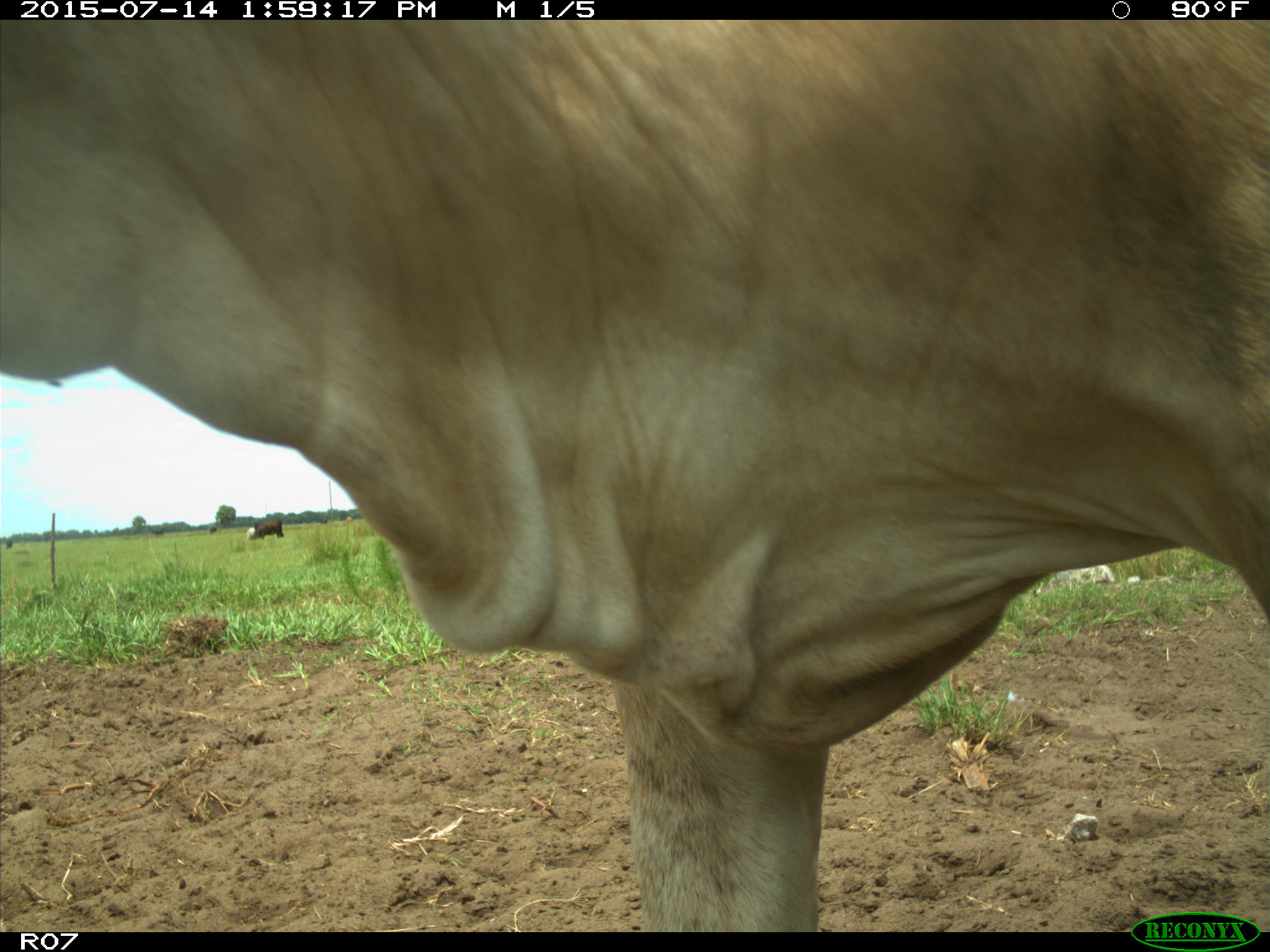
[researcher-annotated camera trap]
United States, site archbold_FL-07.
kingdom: Animalia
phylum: Chordata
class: Mammalia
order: Artiodactyla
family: Bovidae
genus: Bos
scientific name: Bos taurus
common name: domestic cow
Bos taurus (domestic cow).